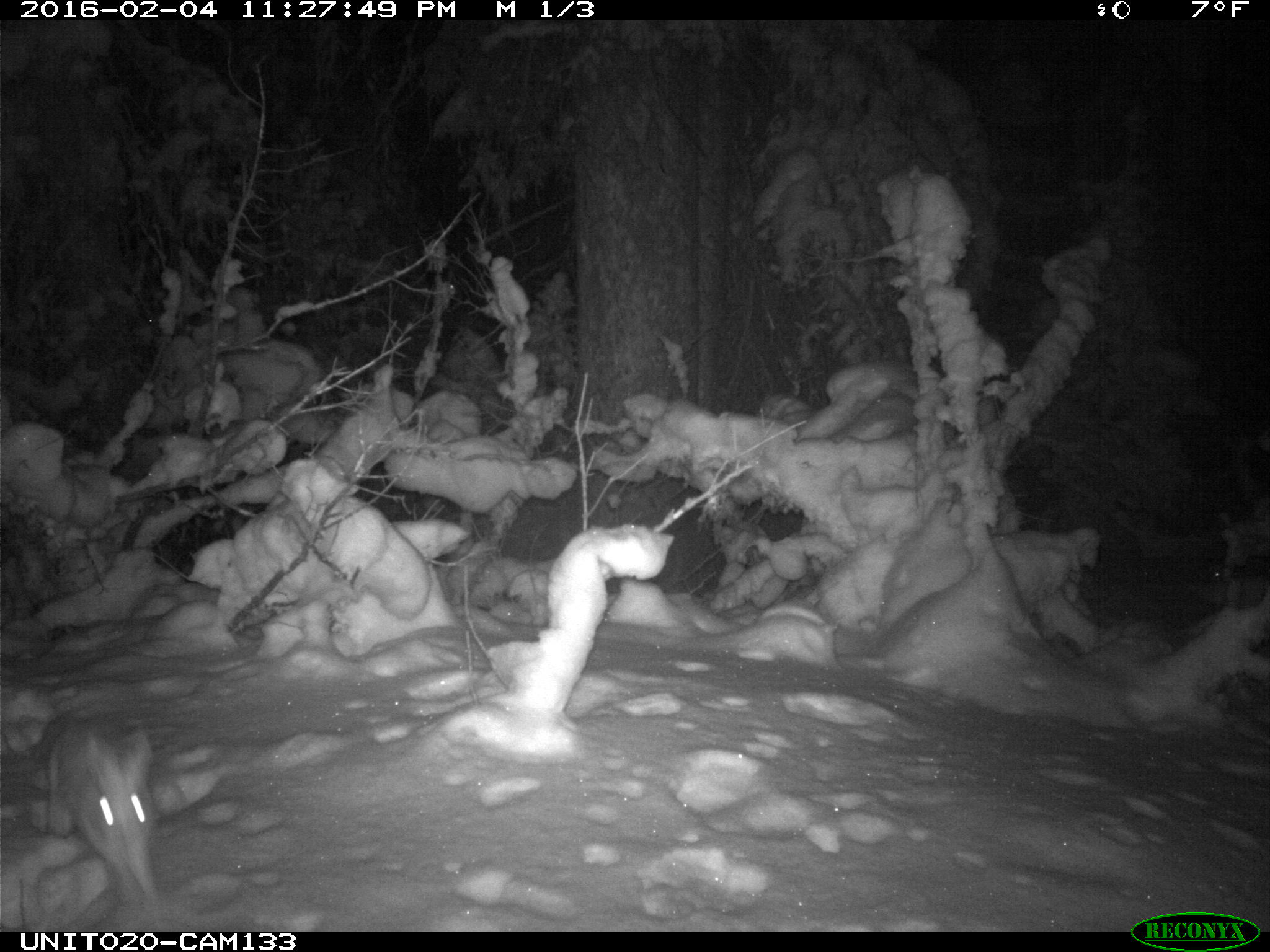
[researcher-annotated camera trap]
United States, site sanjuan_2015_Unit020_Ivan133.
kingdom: Animalia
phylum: Chordata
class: Mammalia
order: Lagomorpha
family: Leporidae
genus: Lepus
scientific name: Lepus americanus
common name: snowshoe hare